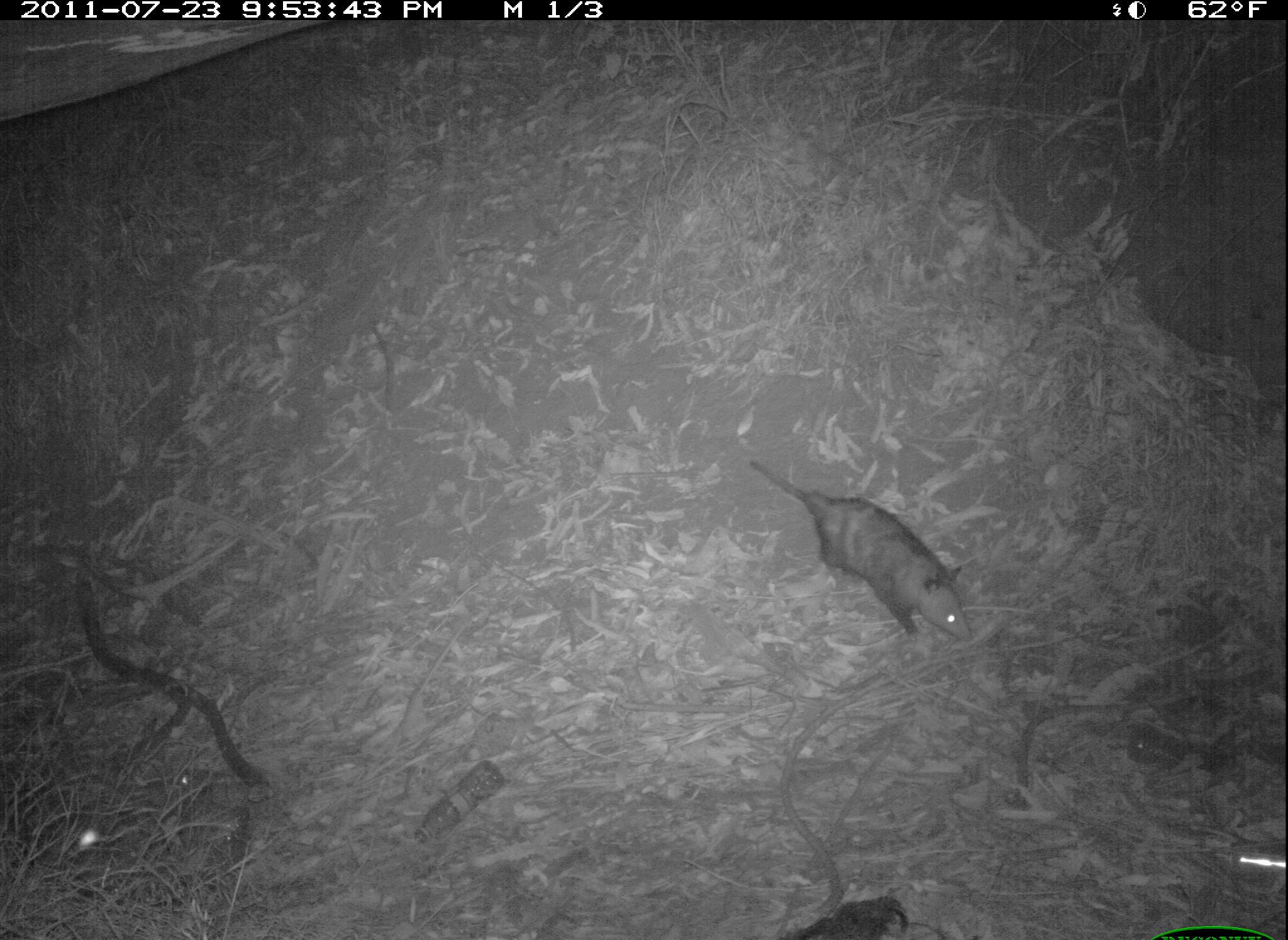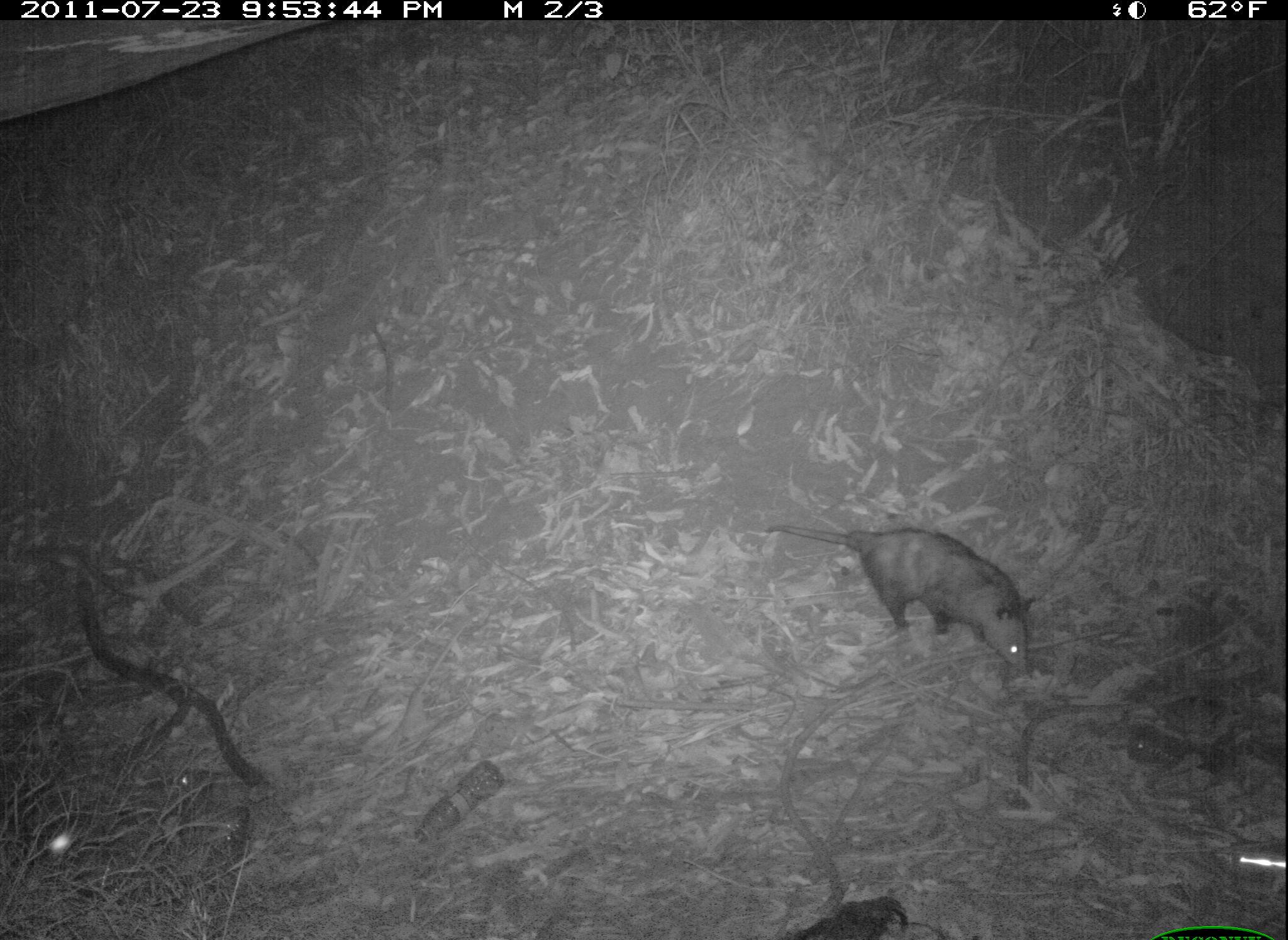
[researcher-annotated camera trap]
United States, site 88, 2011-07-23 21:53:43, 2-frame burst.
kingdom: Animalia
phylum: Chordata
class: Mammalia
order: Didelphimorphia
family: Didelphidae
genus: Didelphis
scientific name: Didelphis virginiana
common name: virginia opossum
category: opossum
Opossum (virginia opossum) (Didelphis virginiana).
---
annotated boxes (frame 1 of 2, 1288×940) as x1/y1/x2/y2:
opossum: 724/432/984/664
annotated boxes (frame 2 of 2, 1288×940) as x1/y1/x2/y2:
opossum: 763/503/1058/675